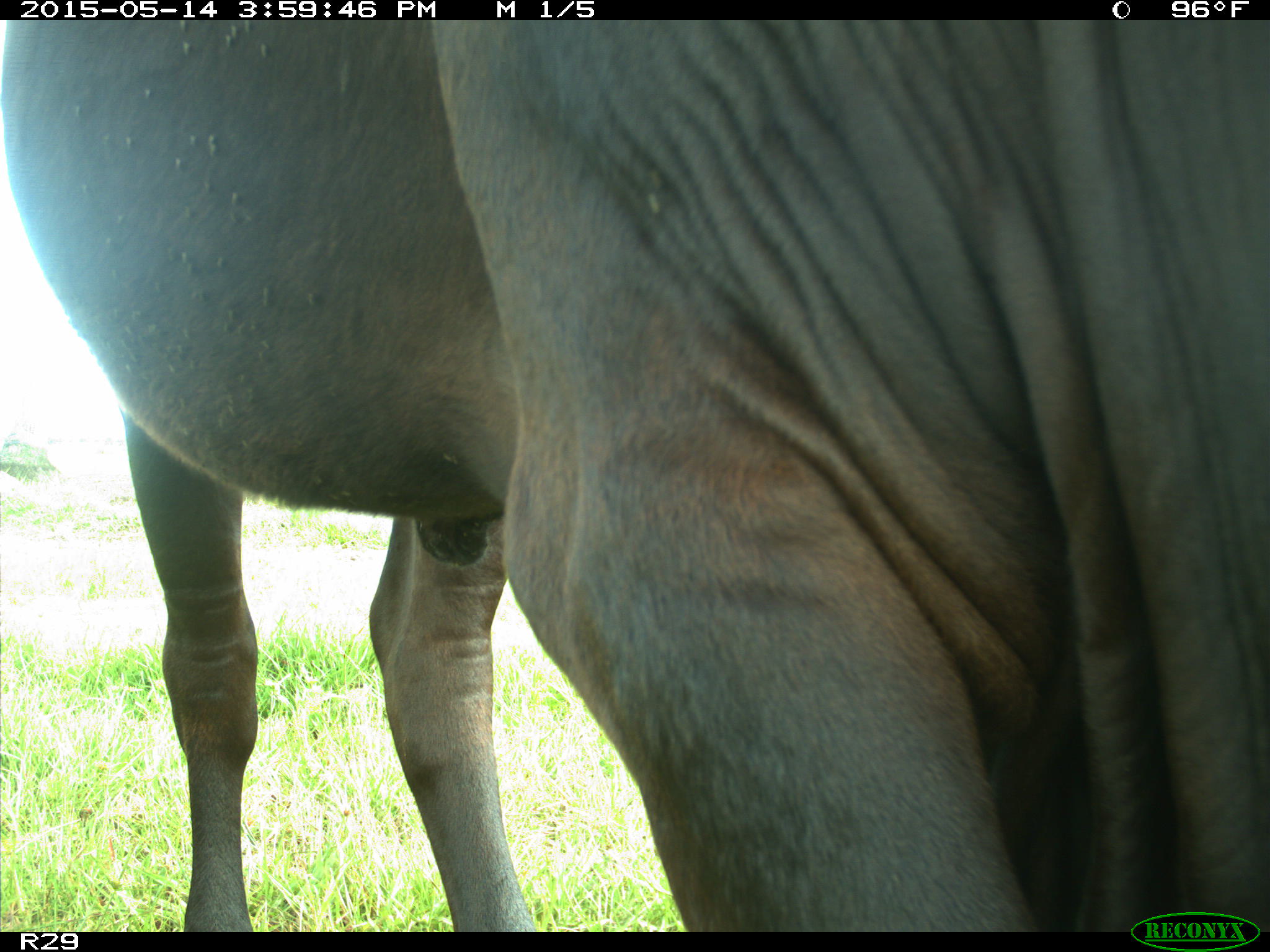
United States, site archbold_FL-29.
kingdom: Animalia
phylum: Chordata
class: Mammalia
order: Artiodactyla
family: Bovidae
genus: Bos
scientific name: Bos taurus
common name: domestic cow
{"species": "Bos taurus (domestic cow)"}